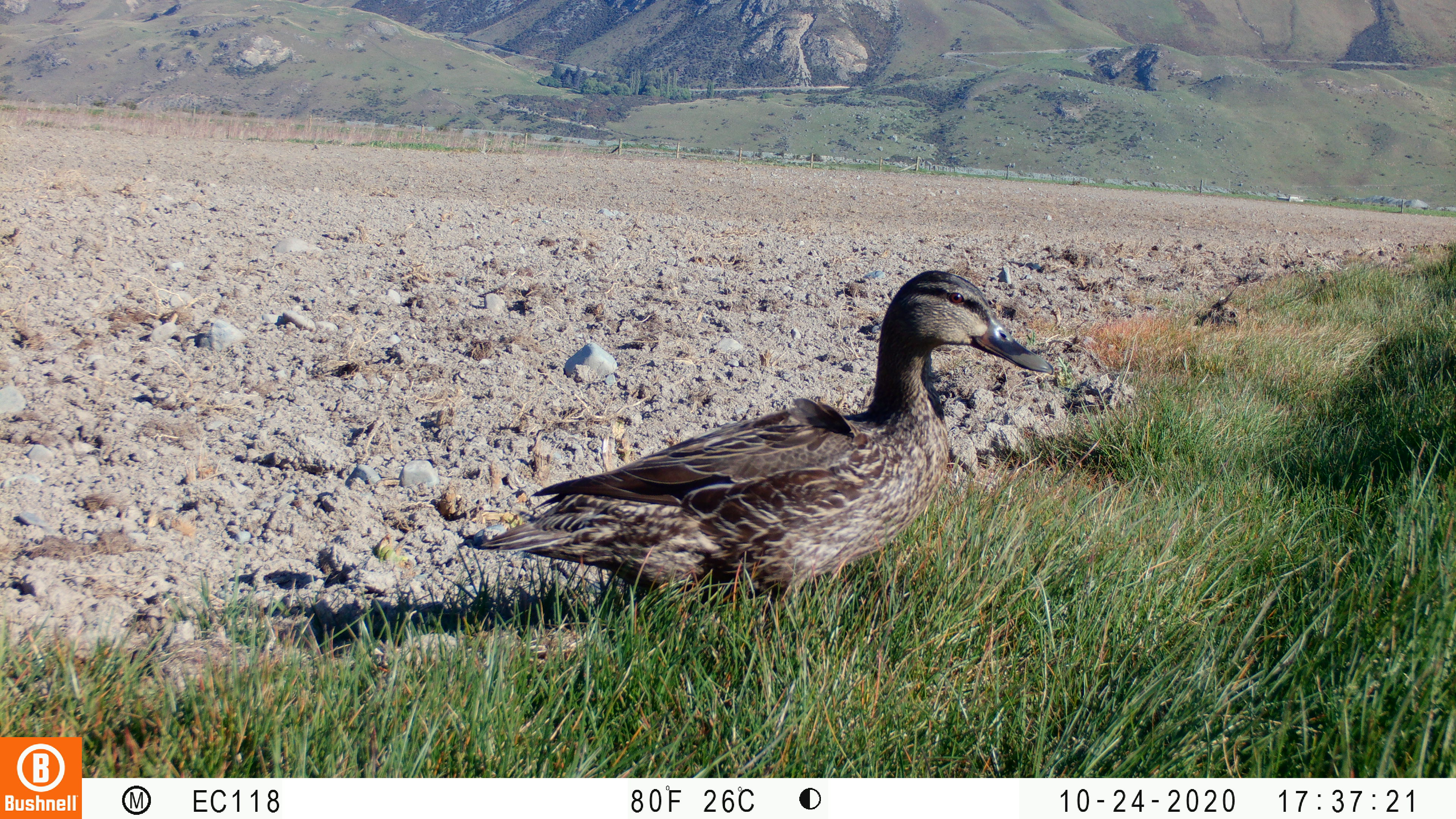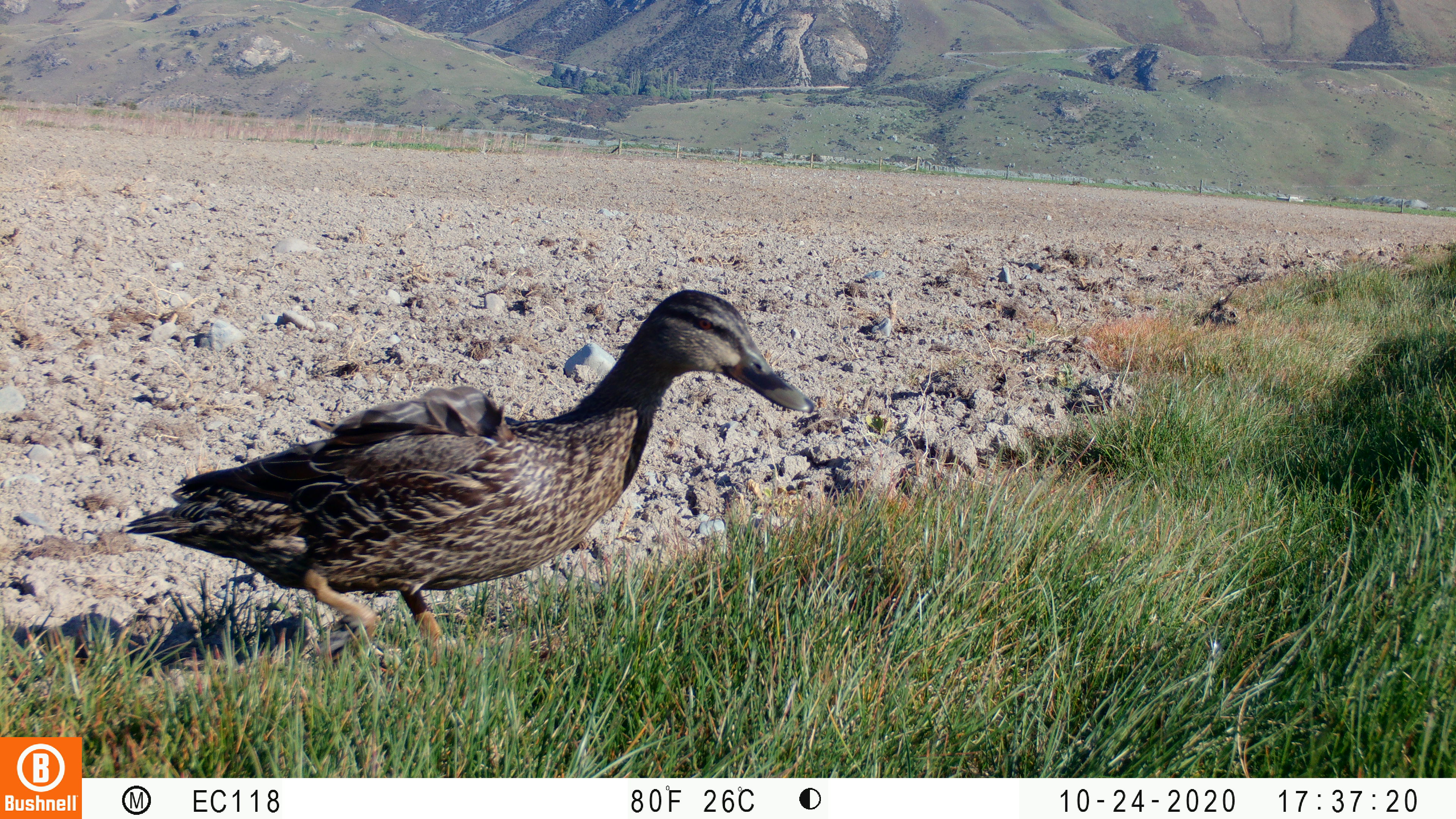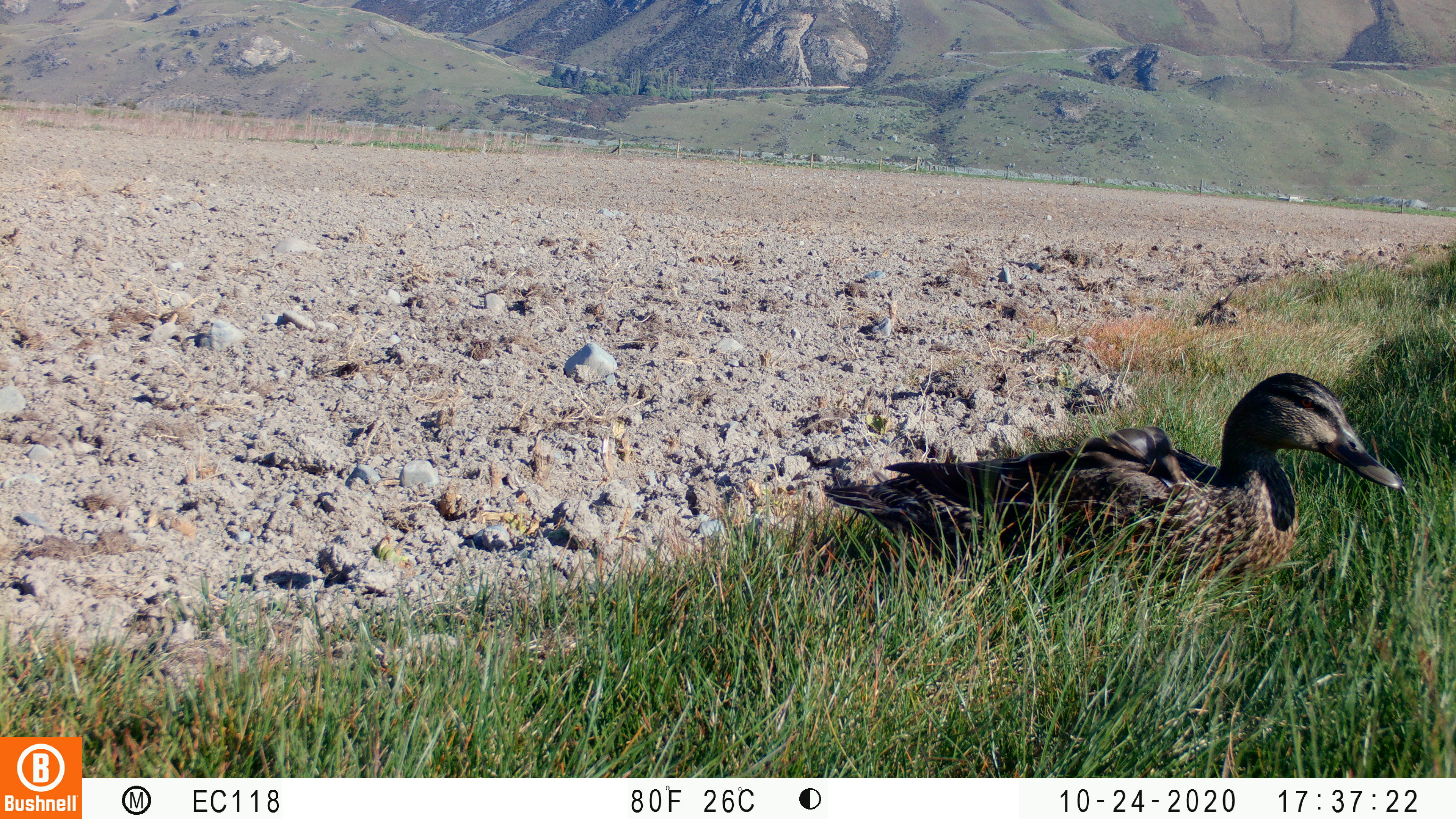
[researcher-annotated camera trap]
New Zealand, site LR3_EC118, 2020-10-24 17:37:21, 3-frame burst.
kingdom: Animalia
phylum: Chordata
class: Aves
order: Anseriformes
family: Anatidae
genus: Anas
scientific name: Anas platyrhynchos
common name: mallard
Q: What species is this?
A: Mallard (Anas platyrhynchos).